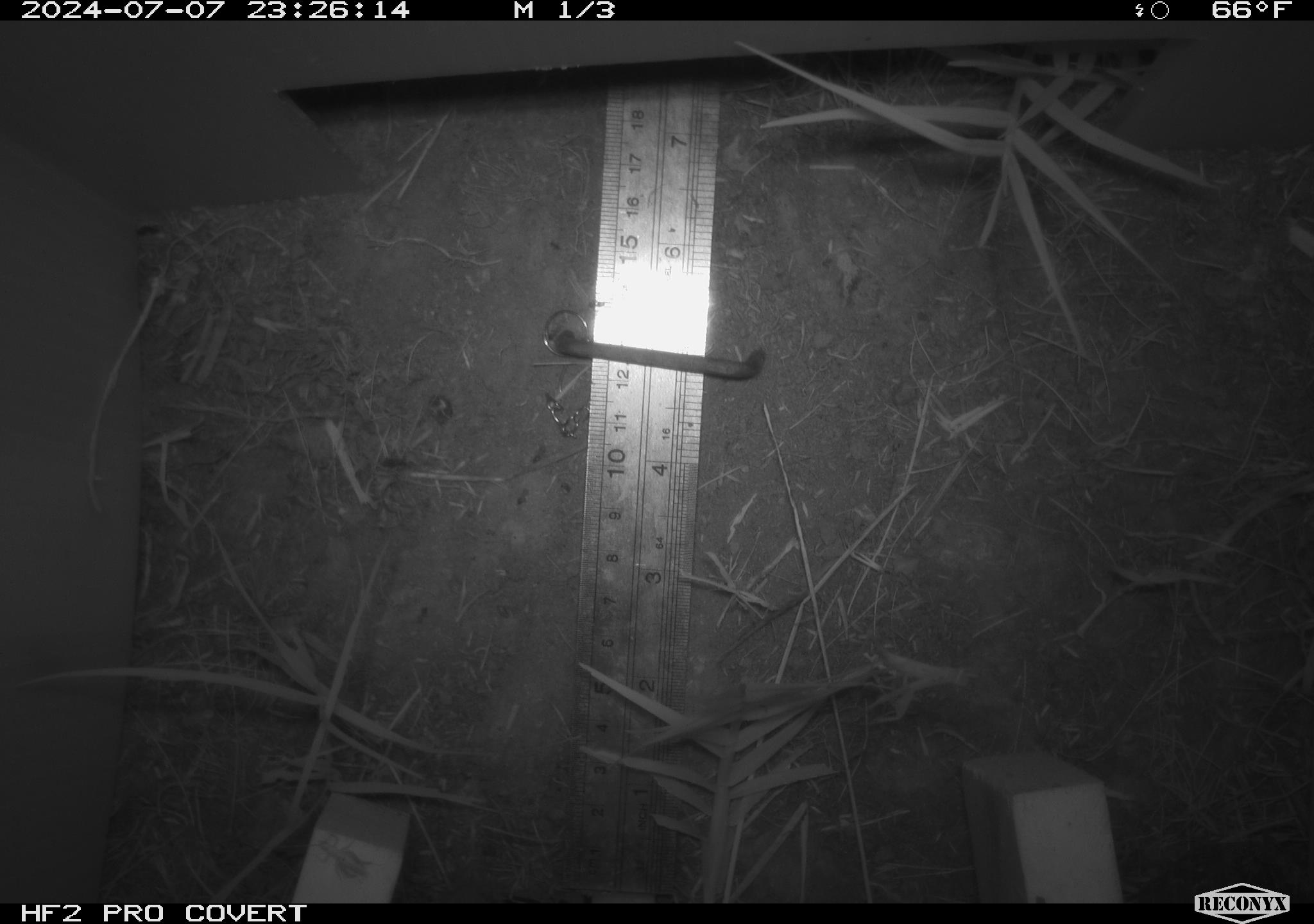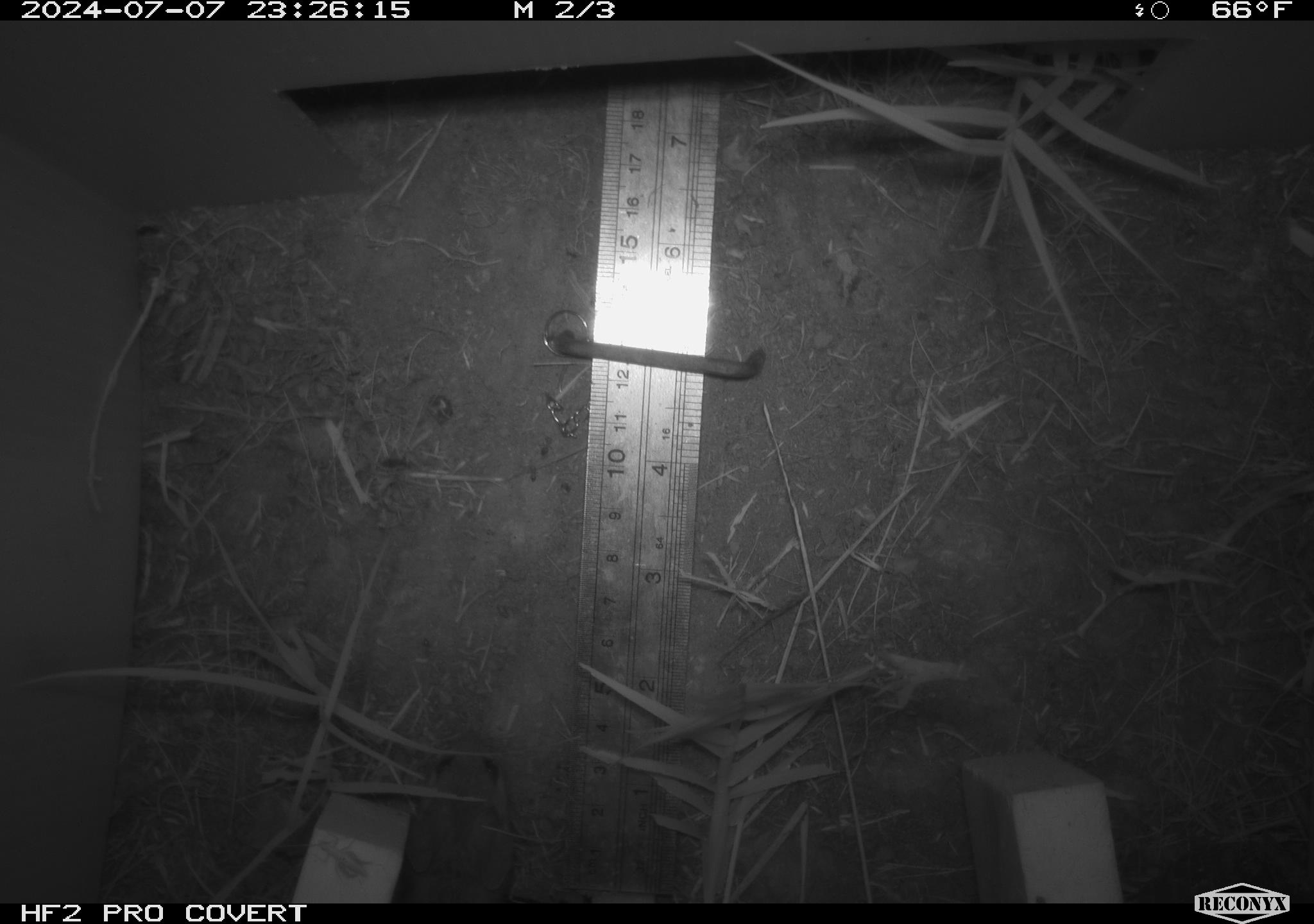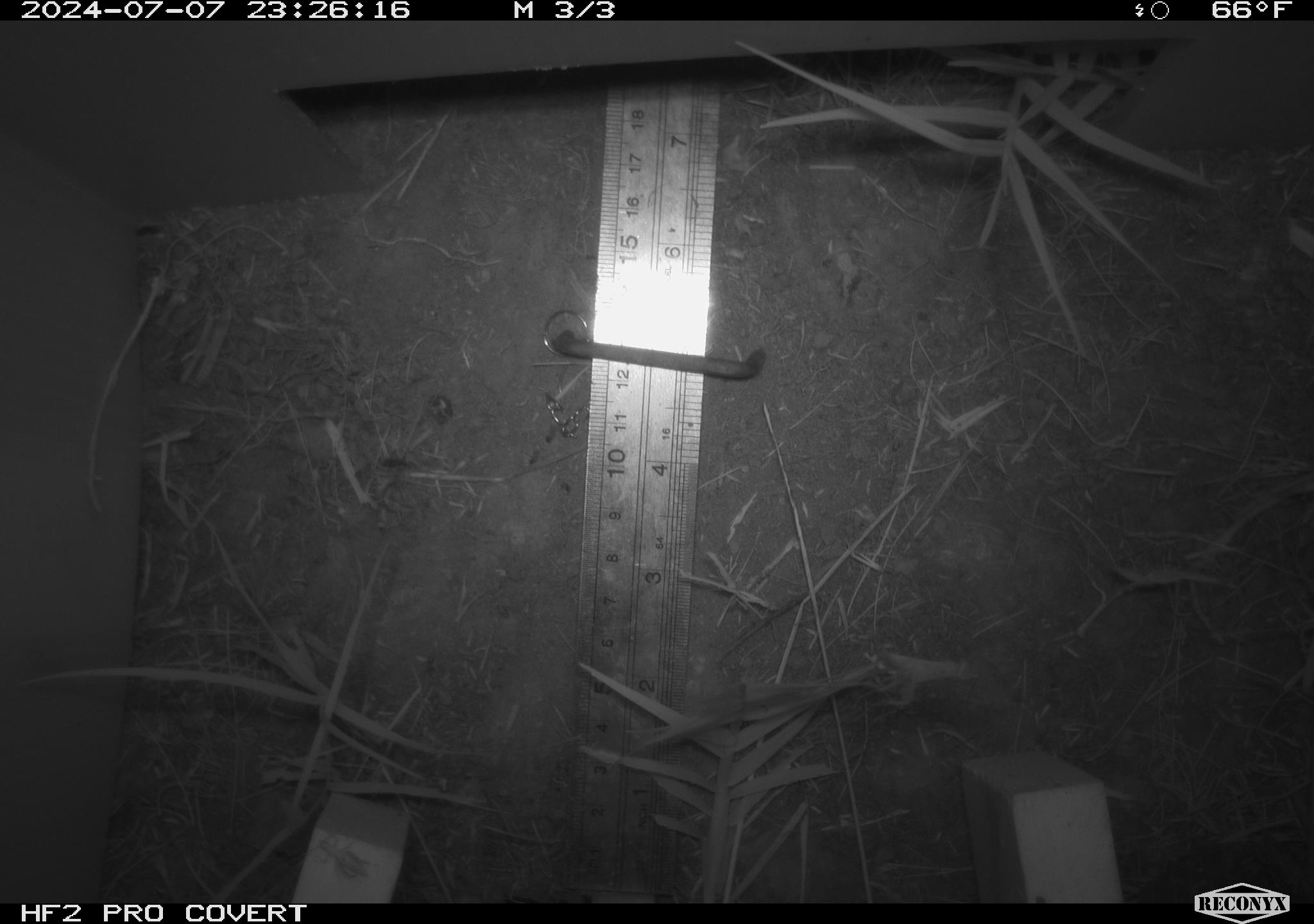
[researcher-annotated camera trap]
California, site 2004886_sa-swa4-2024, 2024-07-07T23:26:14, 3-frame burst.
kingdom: Animalia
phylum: Chordata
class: Mammalia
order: Rodentia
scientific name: Rodentia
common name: mouse species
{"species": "mouse species (Rodentia)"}